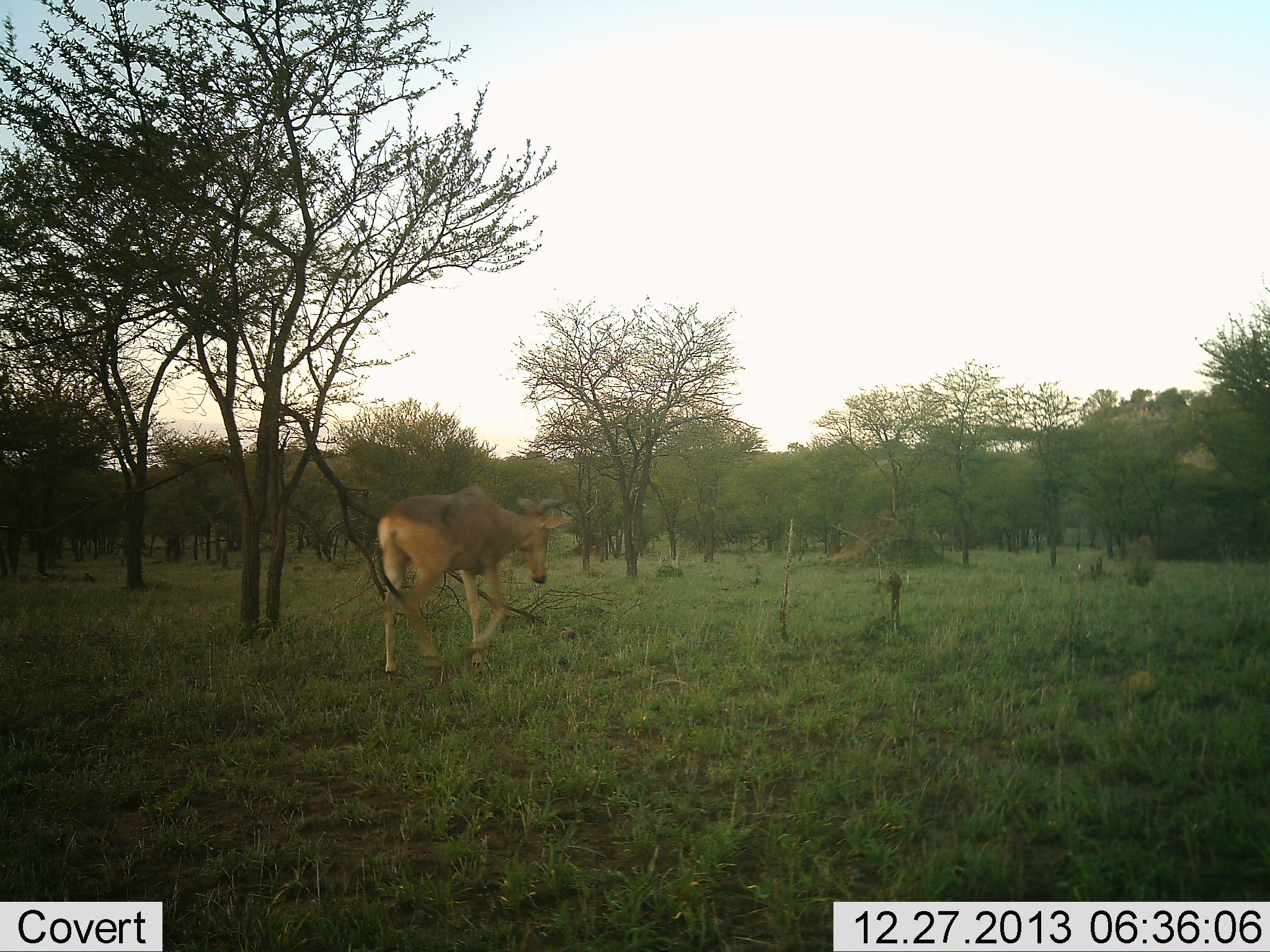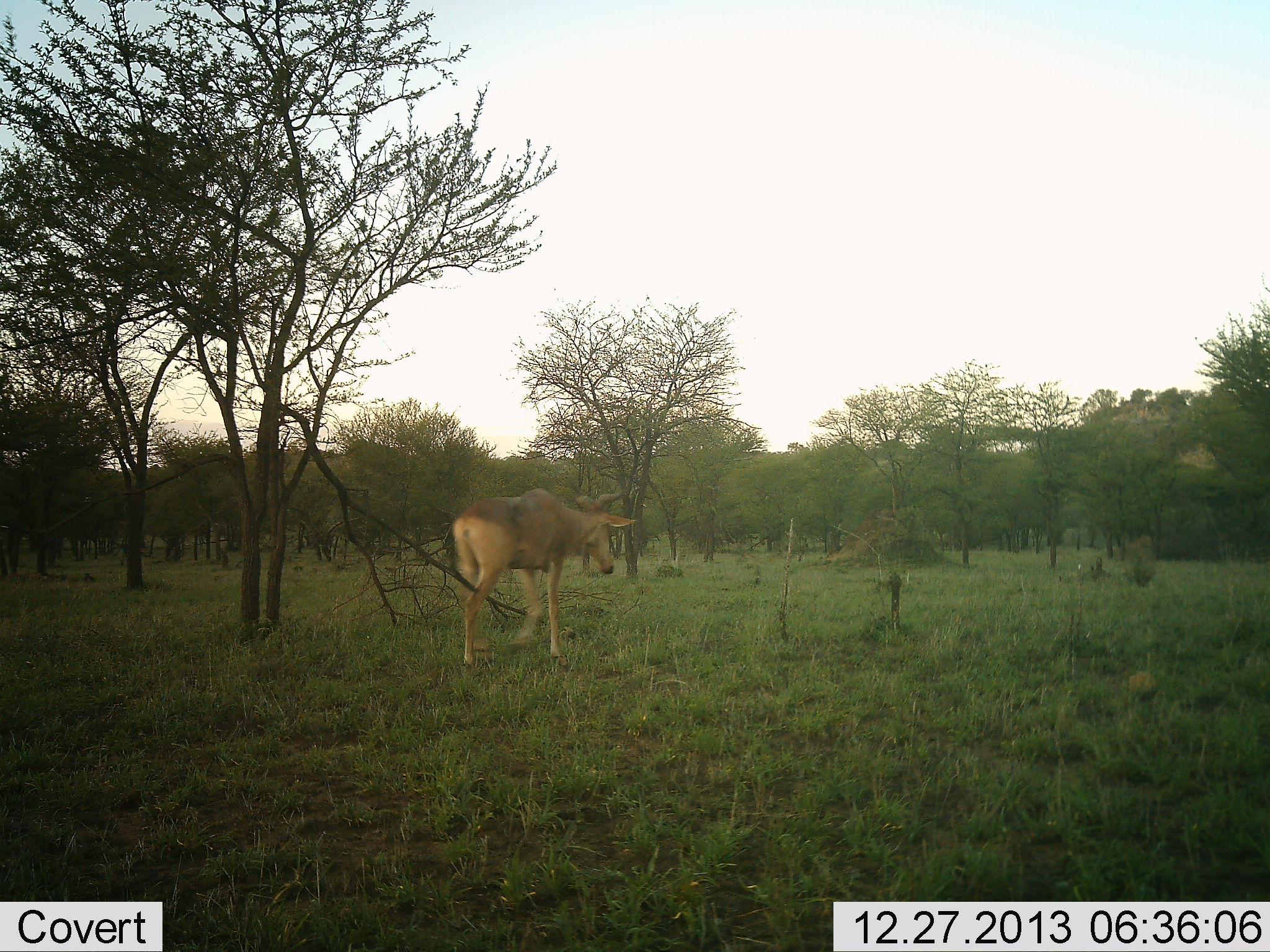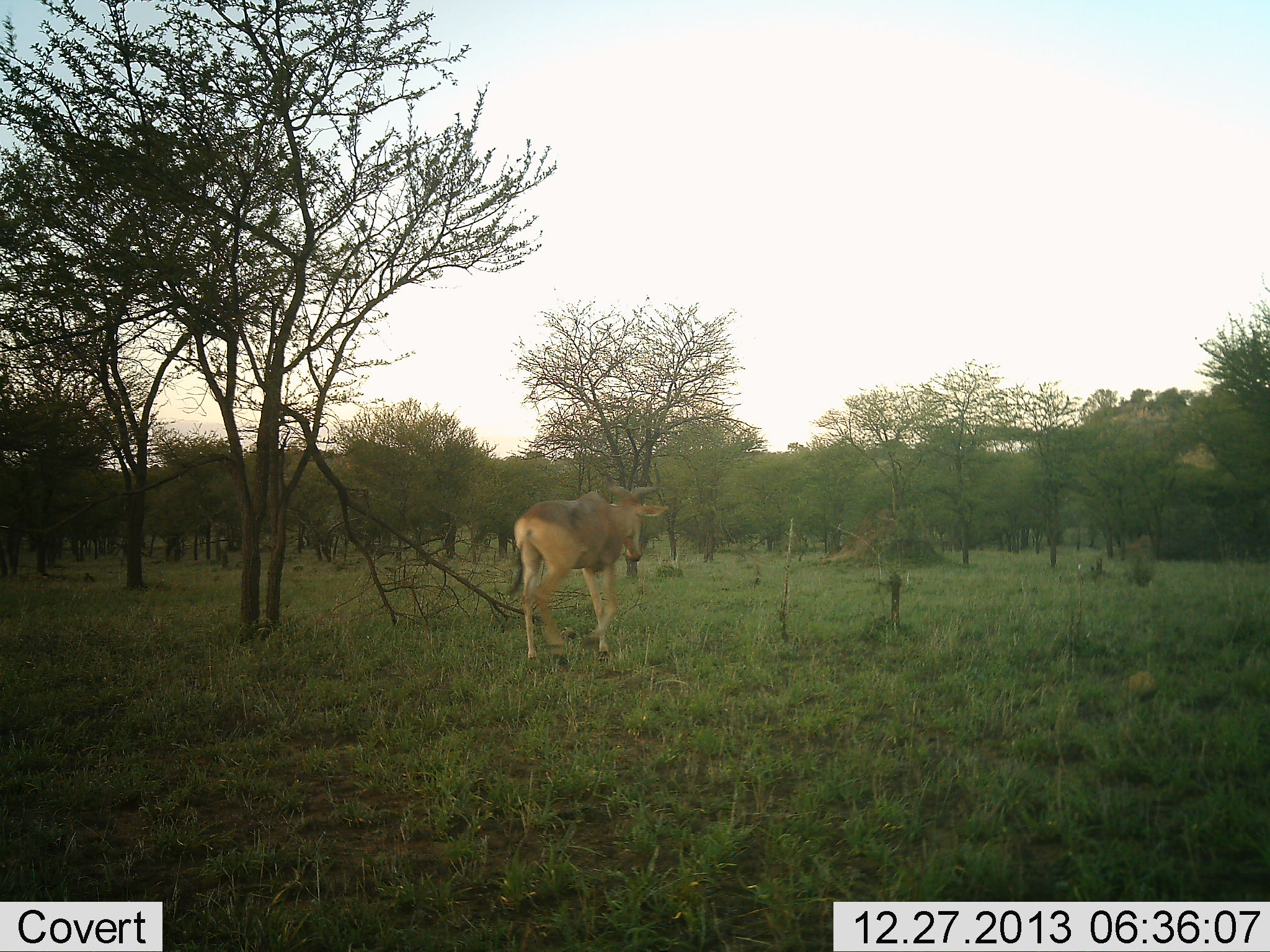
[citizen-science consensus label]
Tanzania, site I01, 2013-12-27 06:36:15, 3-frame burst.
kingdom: Animalia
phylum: Chordata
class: Mammalia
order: Artiodactyla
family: Bovidae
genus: Alcelaphus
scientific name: Alcelaphus buselaphus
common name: hartebeest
Hartebeest (Alcelaphus buselaphus), count 1. Behavior (volunteer vote fractions): standing 0%, resting 0%, moving 100%, interacting 0%. Young present (vote fraction): 0%. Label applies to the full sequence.